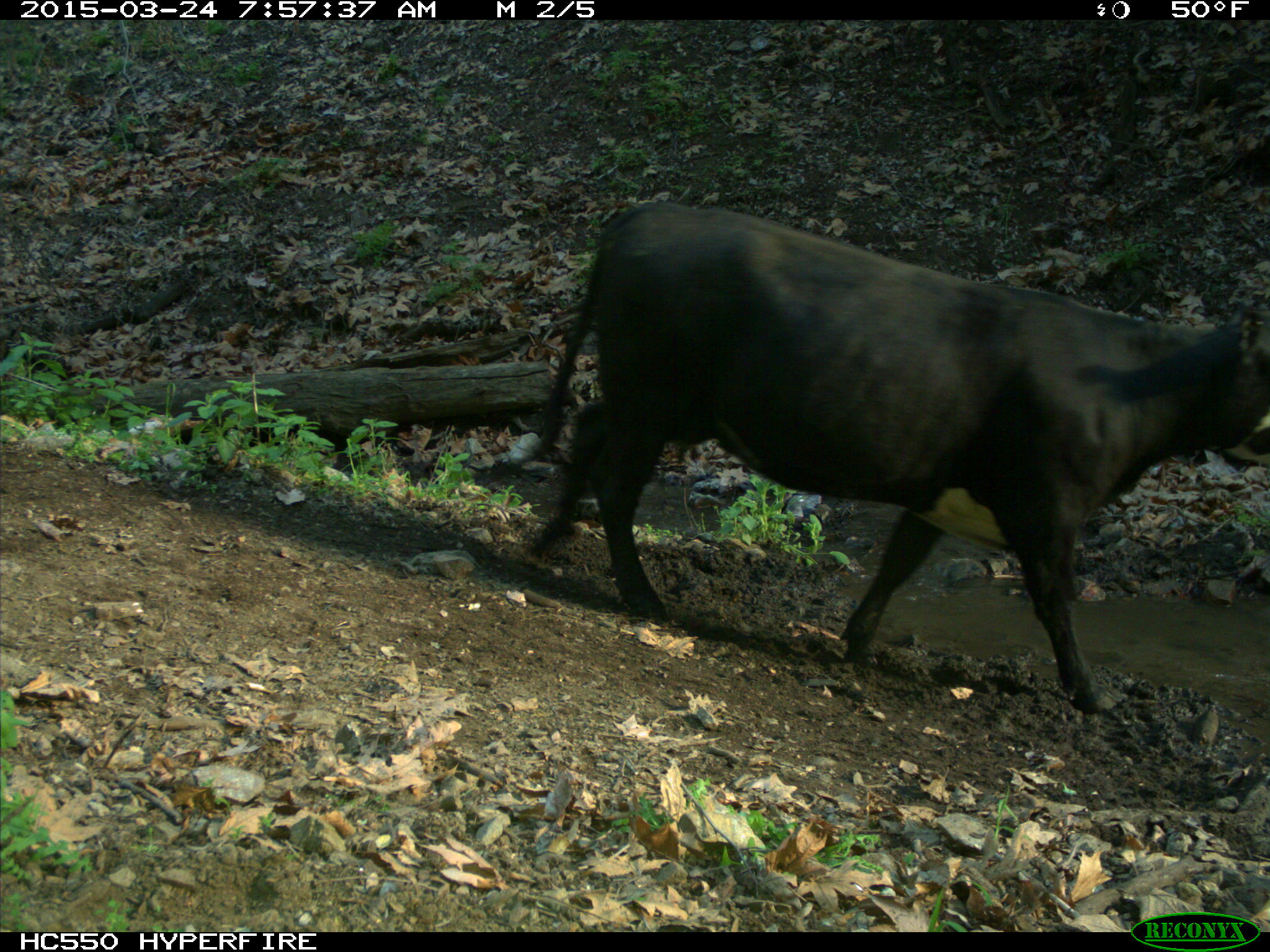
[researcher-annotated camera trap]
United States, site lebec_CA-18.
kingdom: Animalia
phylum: Chordata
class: Mammalia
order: Artiodactyla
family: Bovidae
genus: Bos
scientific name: Bos taurus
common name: domestic cow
Bos taurus (domestic cow).